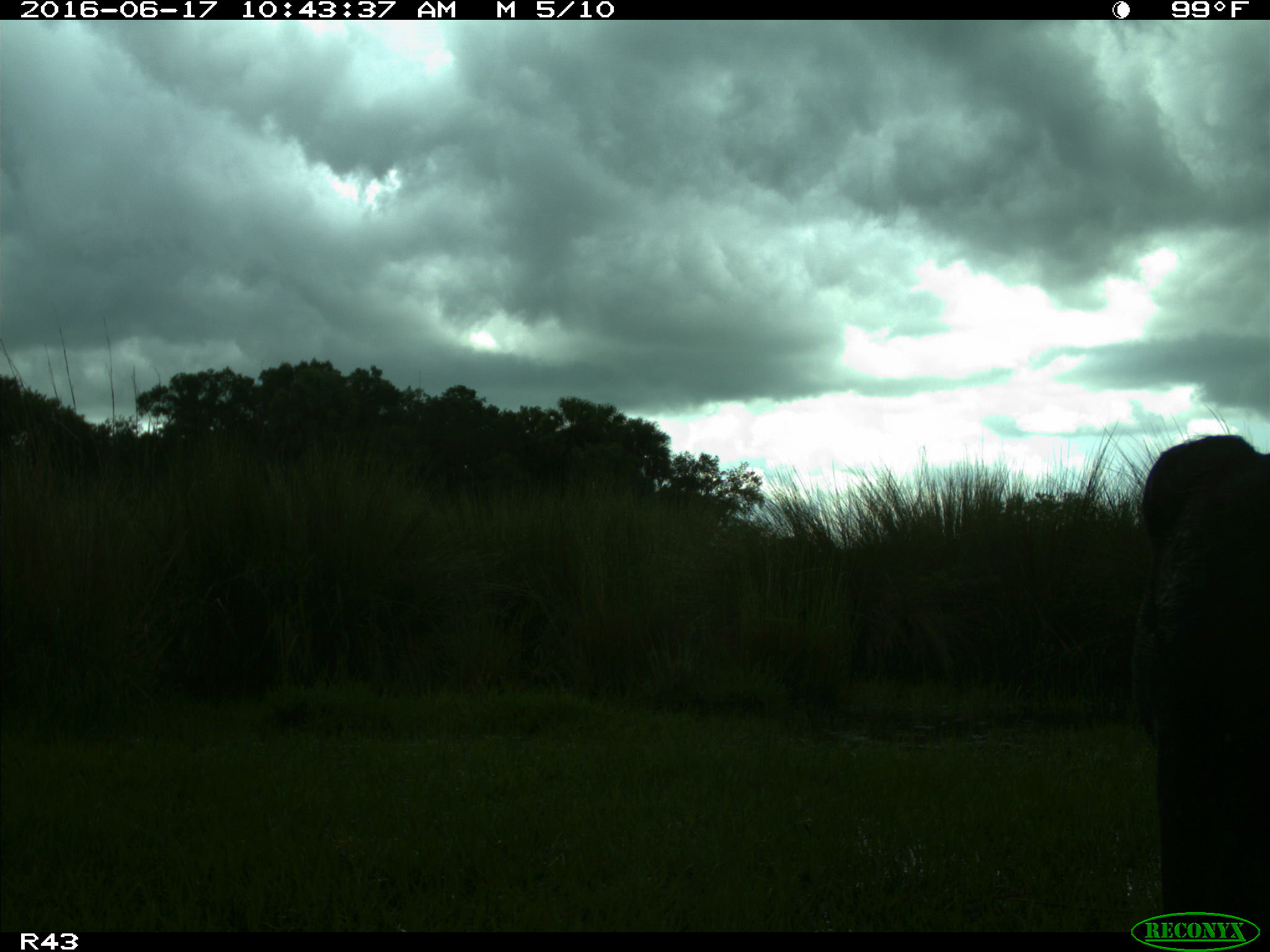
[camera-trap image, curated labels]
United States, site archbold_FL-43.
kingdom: Animalia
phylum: Chordata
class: Mammalia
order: Artiodactyla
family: Bovidae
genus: Bos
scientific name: Bos taurus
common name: domestic cow